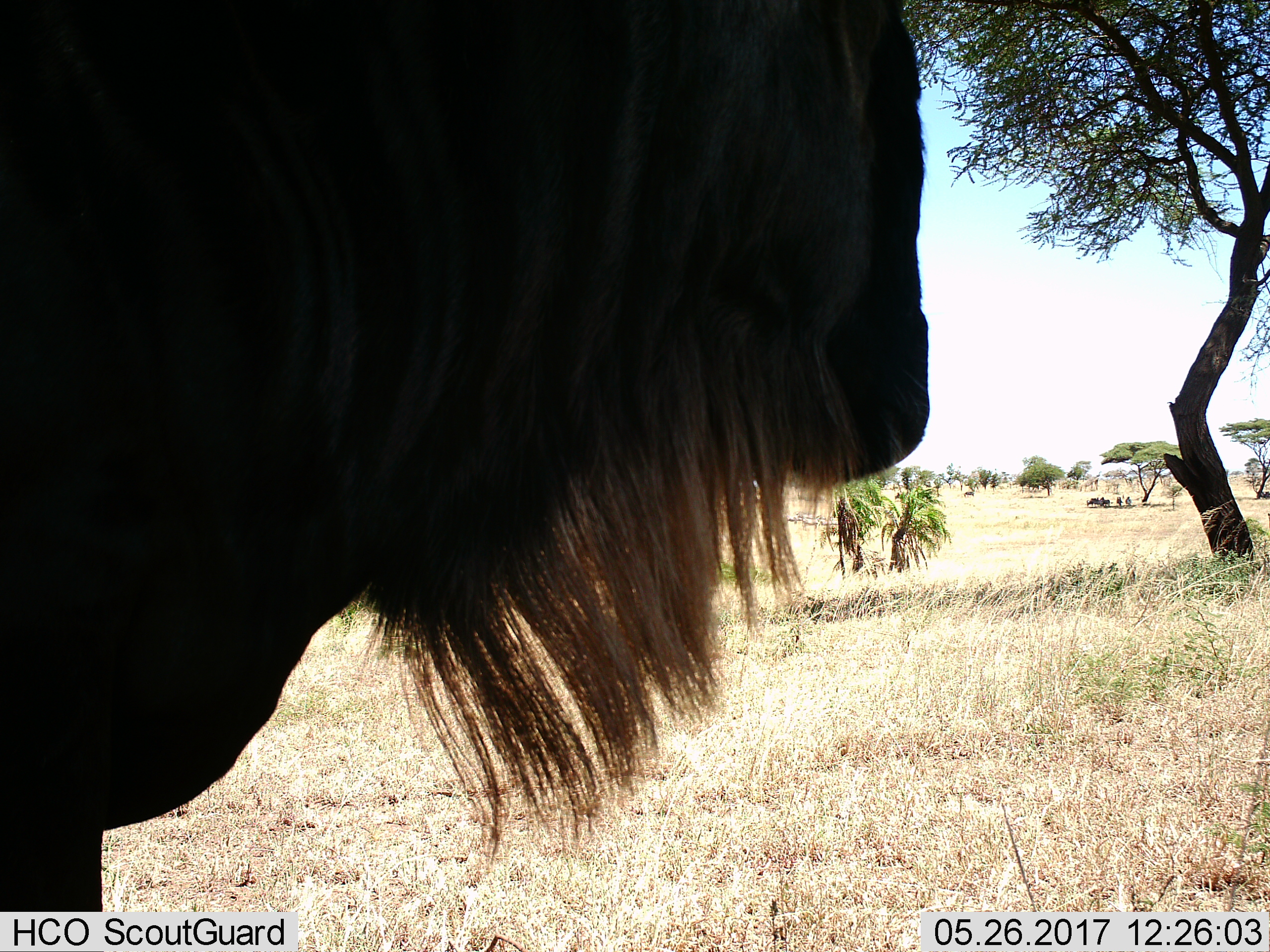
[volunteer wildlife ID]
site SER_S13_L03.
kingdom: Animalia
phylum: Chordata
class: Mammalia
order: Artiodactyla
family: Bovidae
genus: Connochaetes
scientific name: Connochaetes taurinus taurinus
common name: blue wildebeest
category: wildebeestblue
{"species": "wildebeestblue (blue wildebeest) (Connochaetes taurinus taurinus)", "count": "1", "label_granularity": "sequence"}